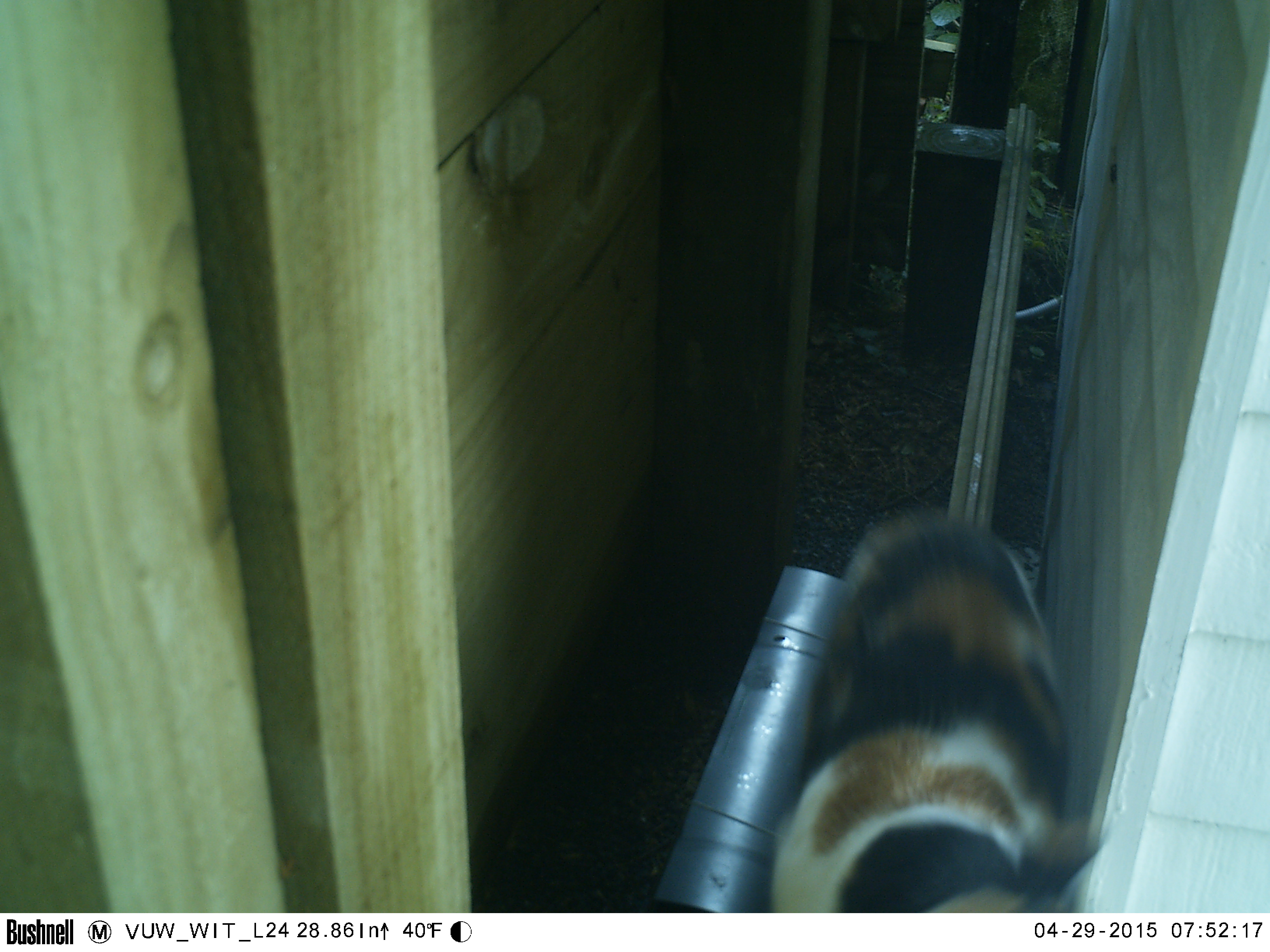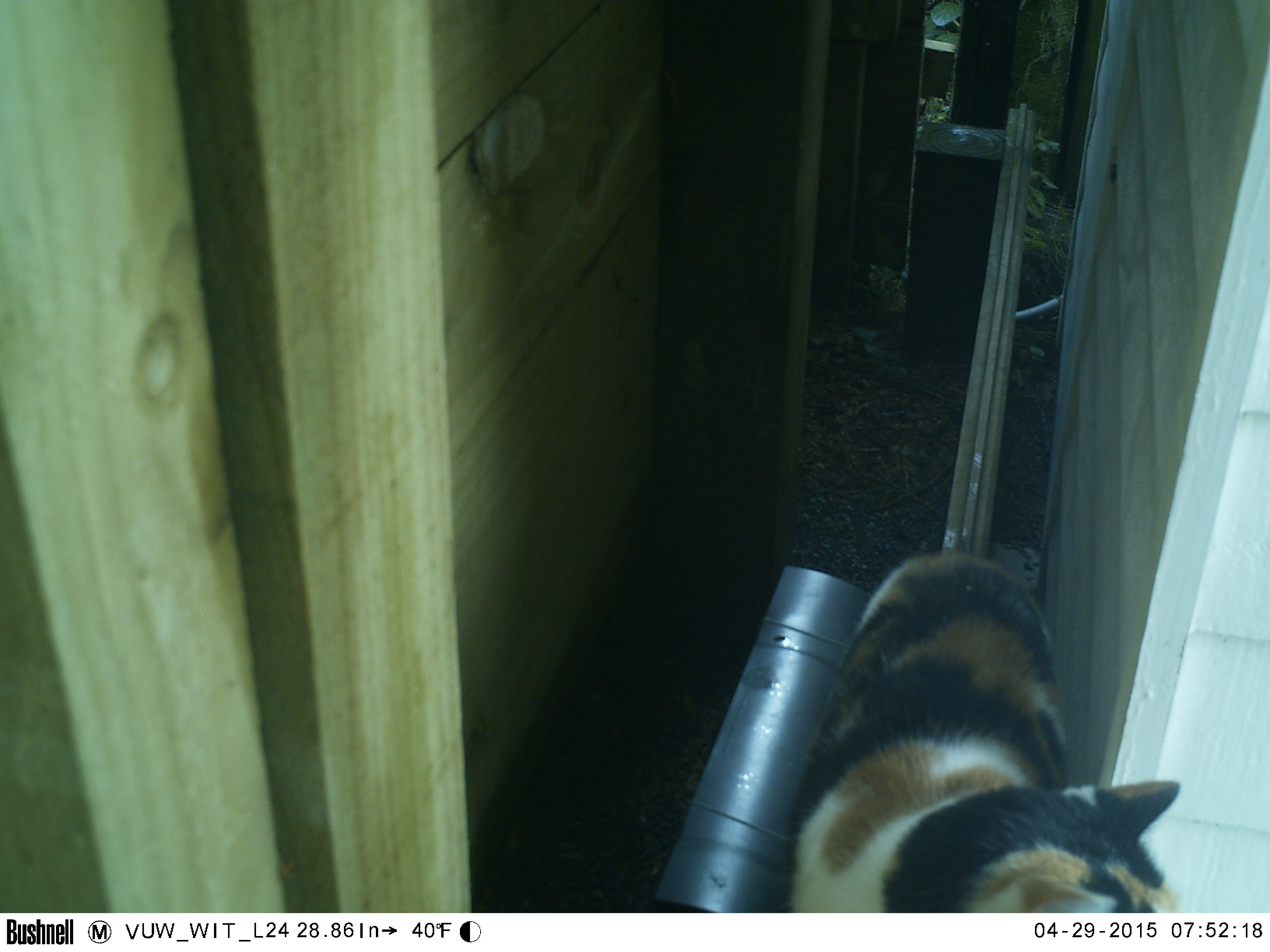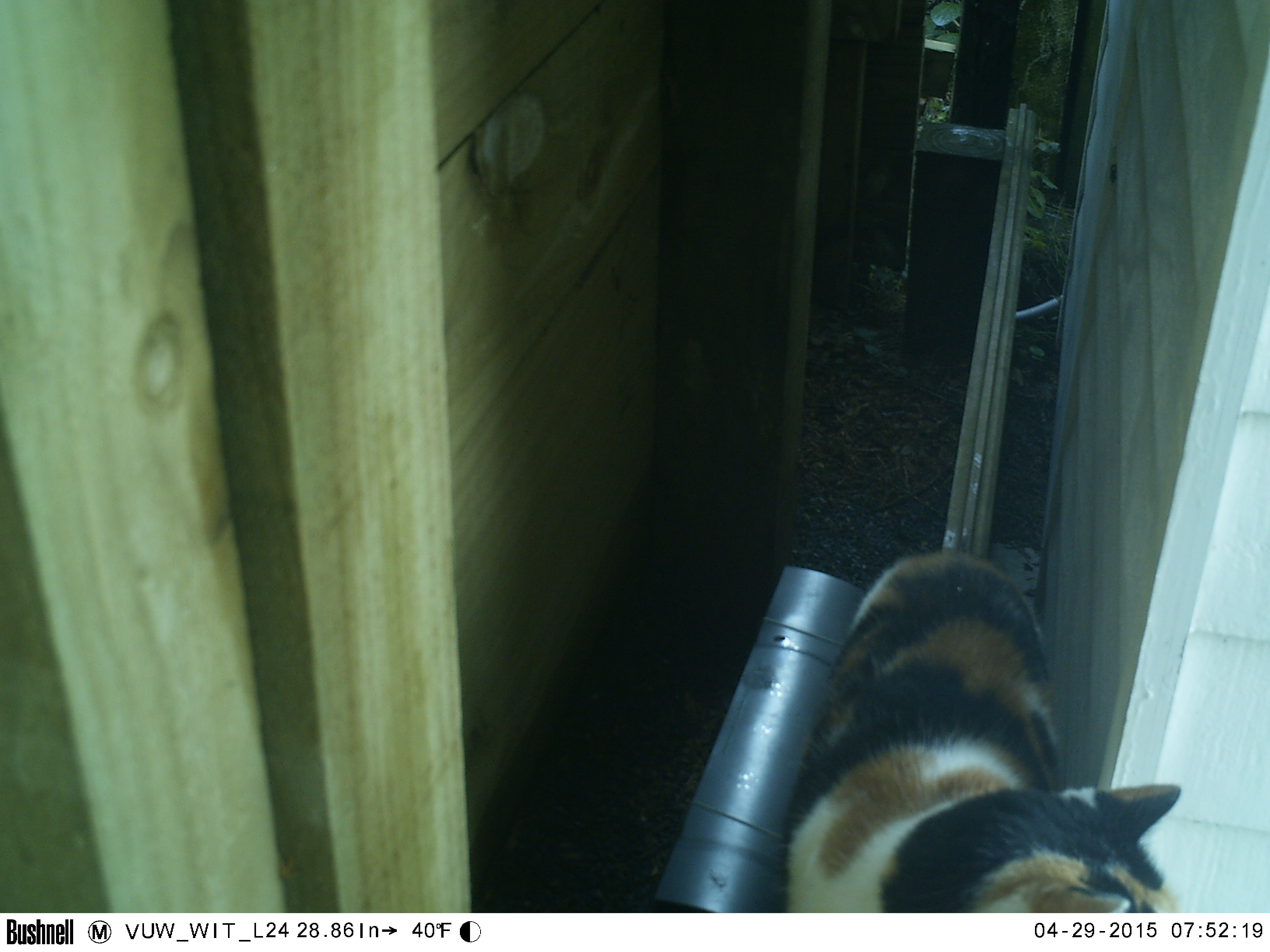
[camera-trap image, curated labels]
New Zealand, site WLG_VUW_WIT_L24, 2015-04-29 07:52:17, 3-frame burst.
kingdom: Animalia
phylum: Chordata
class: Mammalia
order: Carnivora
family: Felidae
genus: Felis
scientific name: Felis catus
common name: domestic cat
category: cat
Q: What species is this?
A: Cat (domestic cat) (Felis catus).